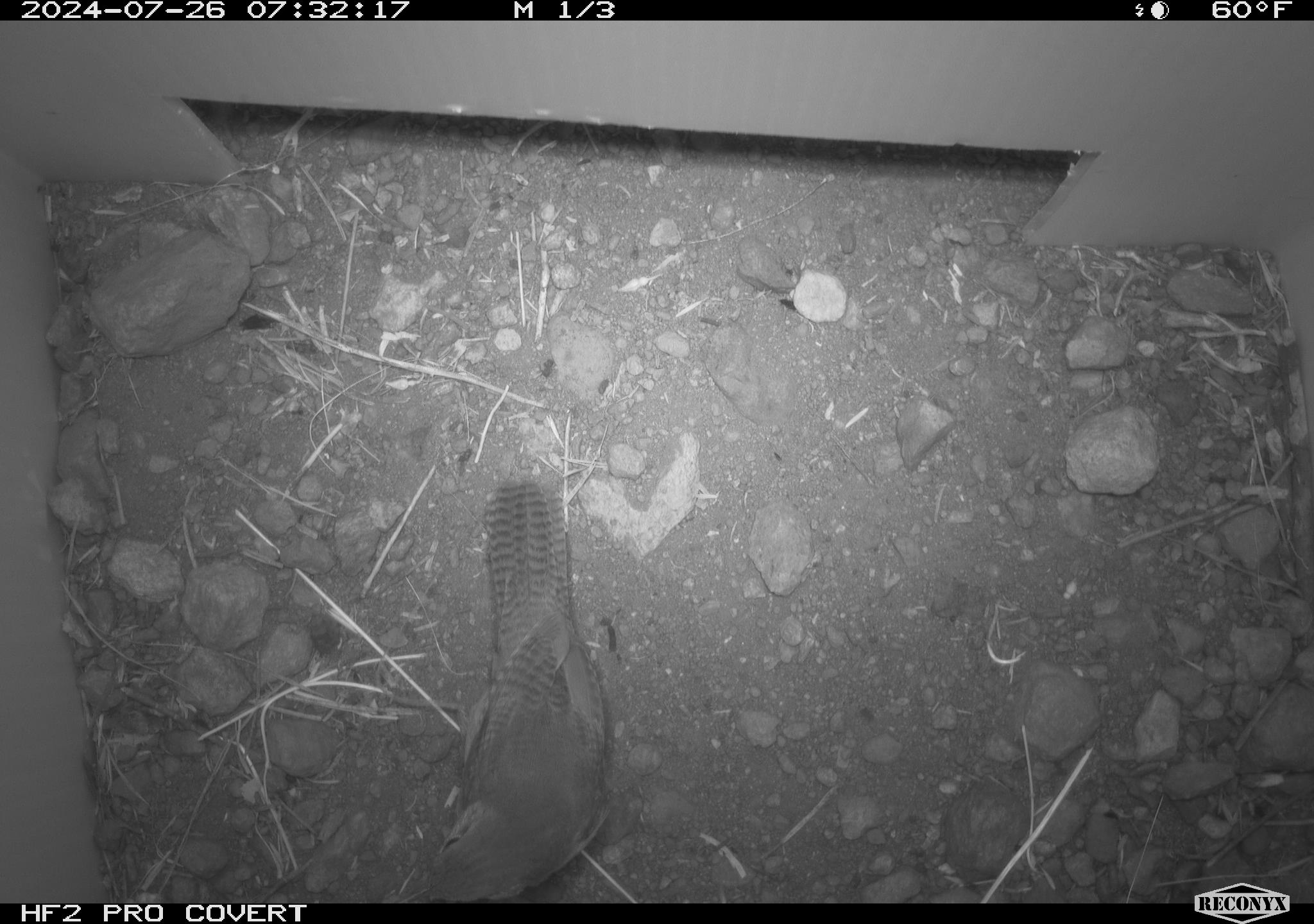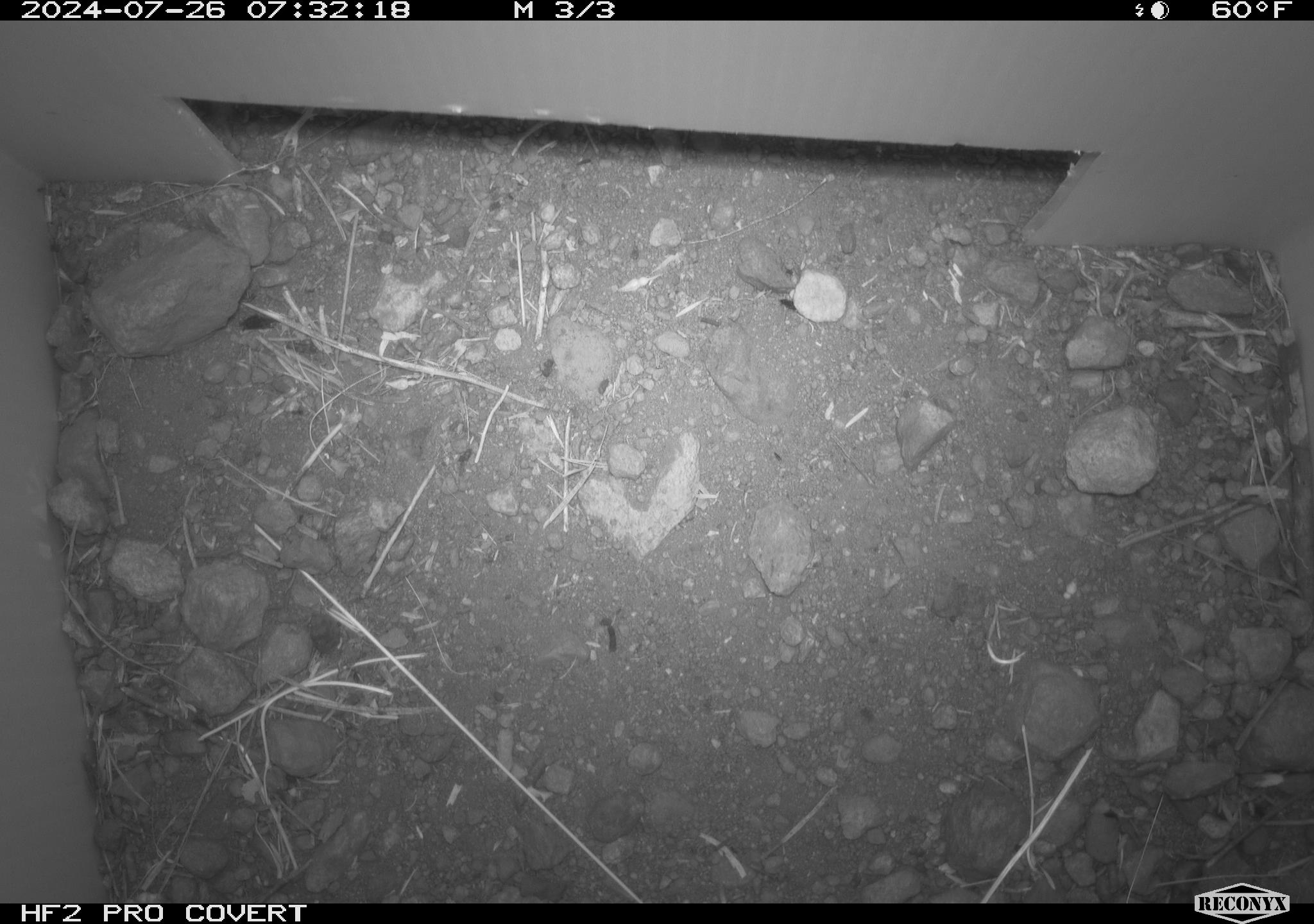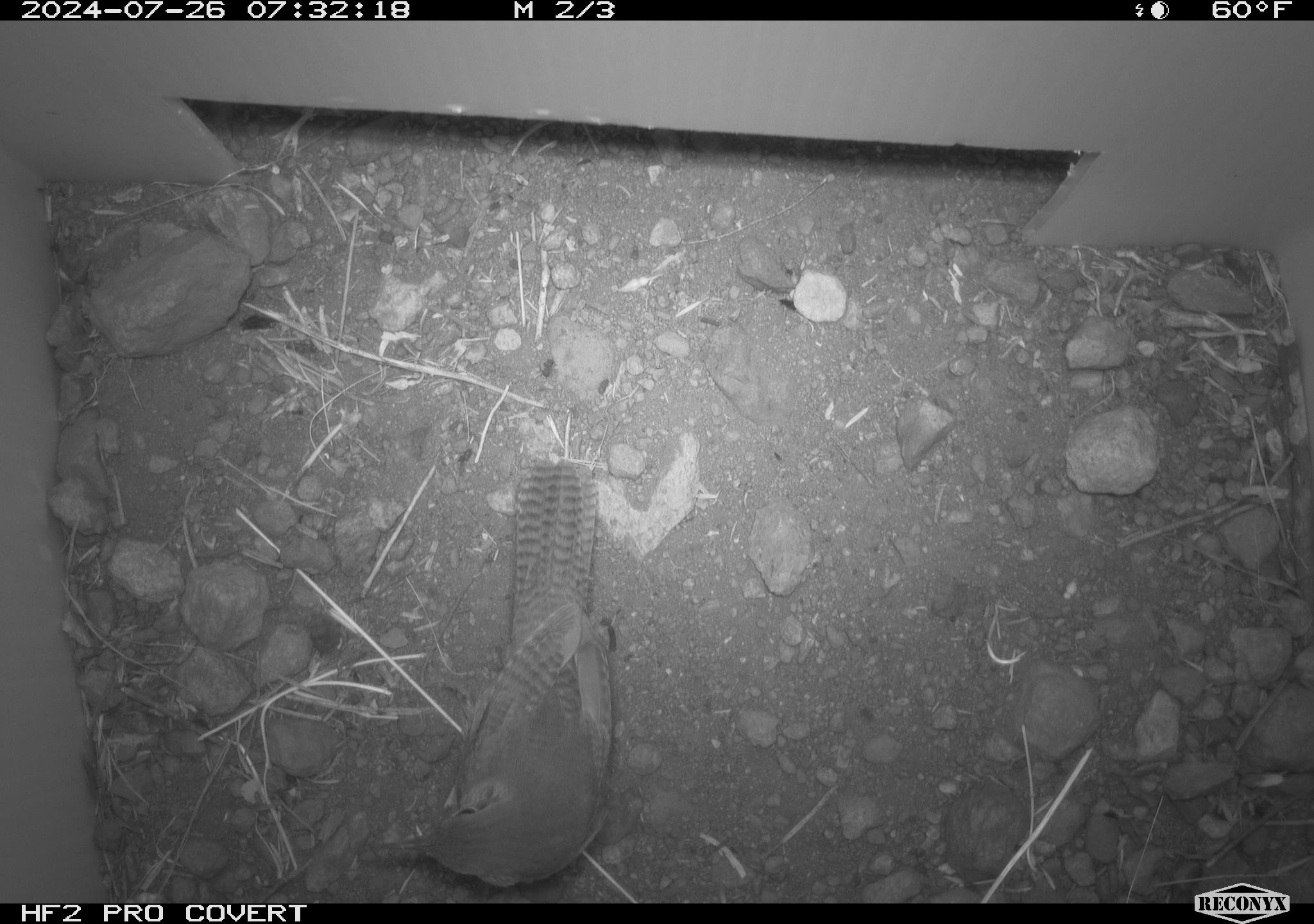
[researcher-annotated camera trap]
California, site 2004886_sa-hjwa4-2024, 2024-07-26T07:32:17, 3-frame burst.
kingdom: Animalia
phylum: Chordata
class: Aves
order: Passeriformes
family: Troglodytidae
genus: Troglodytes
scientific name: Troglodytes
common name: house wrens, winter wrens, and allies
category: troglodytes species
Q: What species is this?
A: Troglodytes species (house wrens, winter wrens, and allies) (Troglodytes).